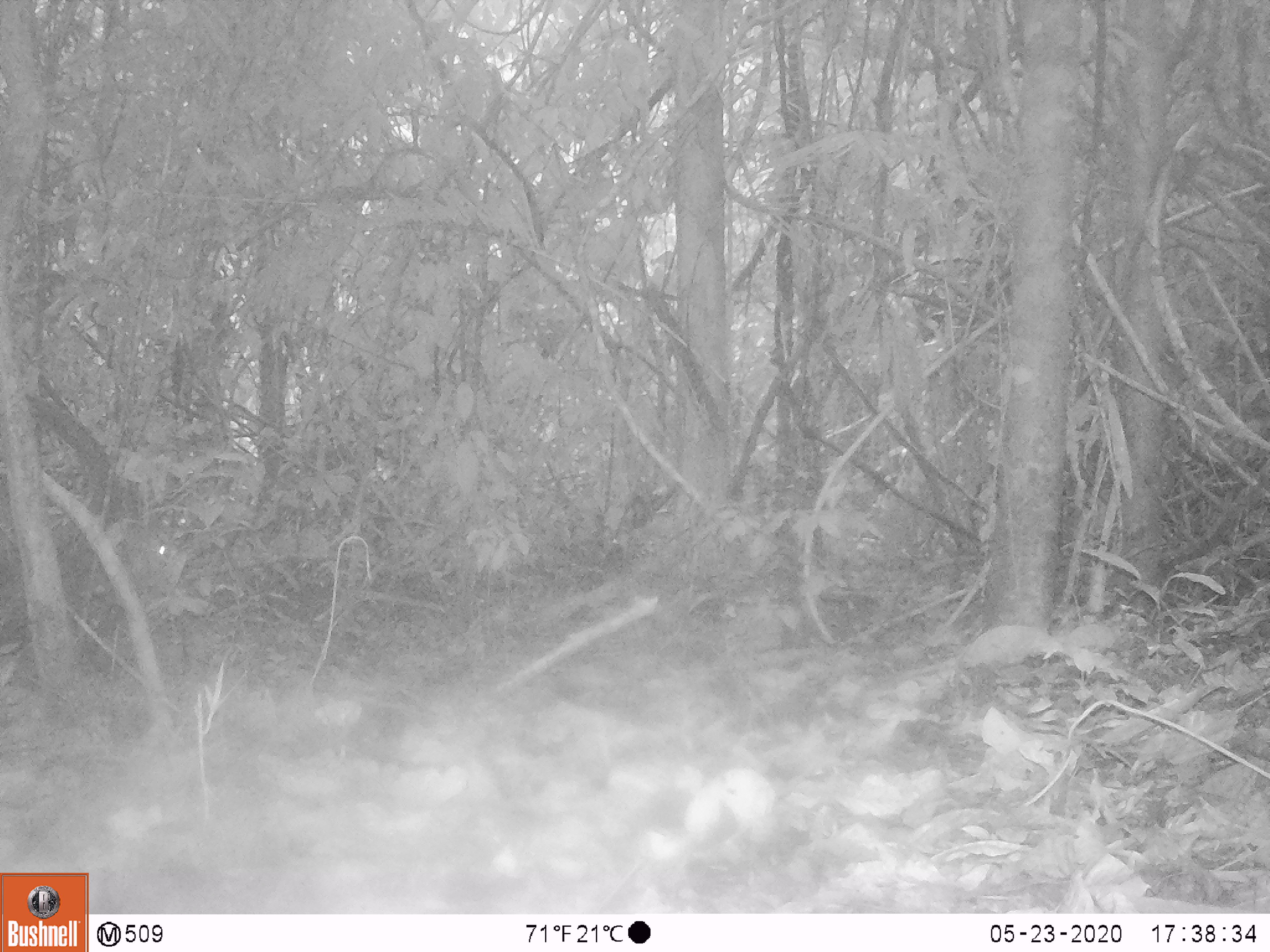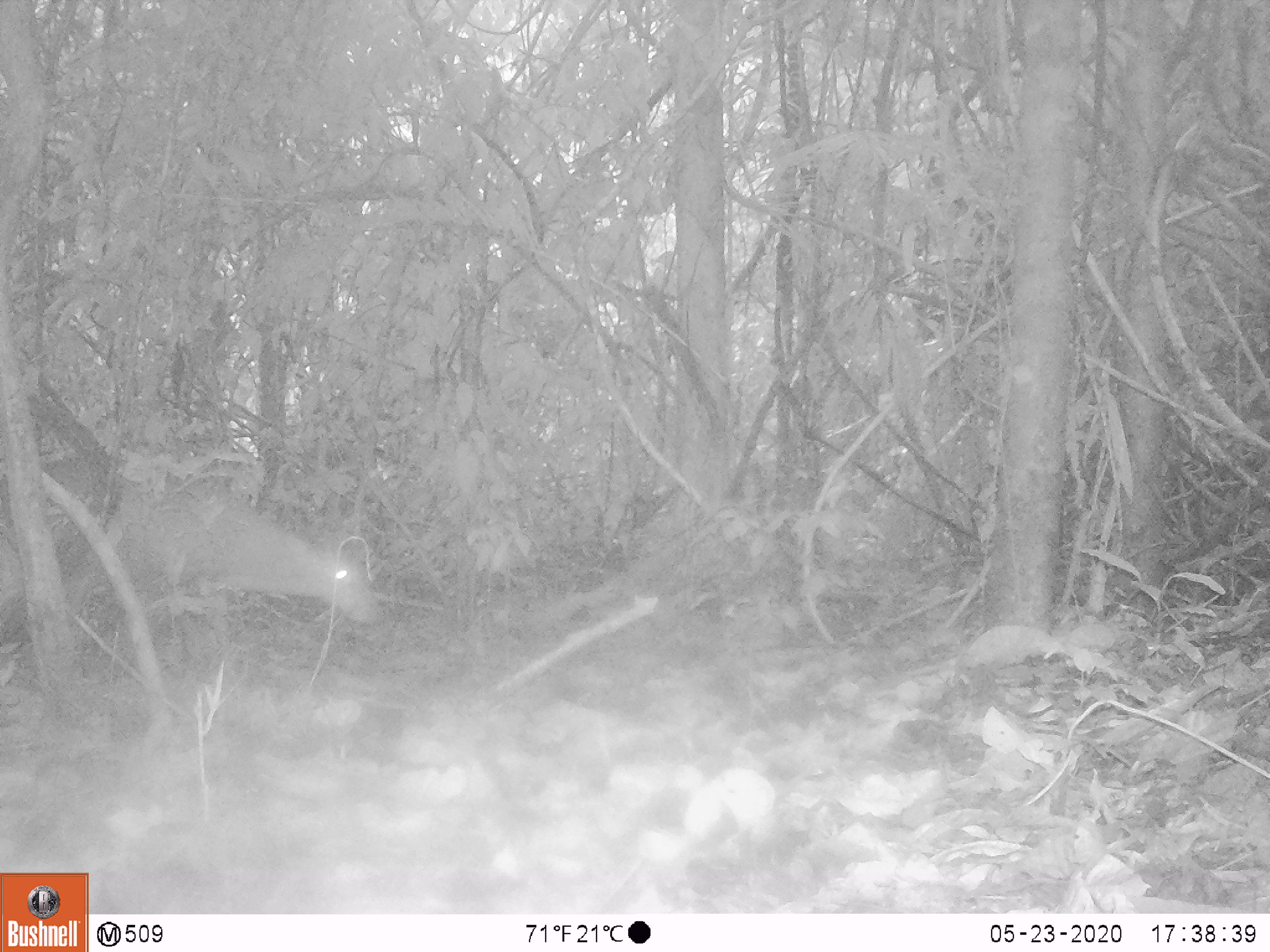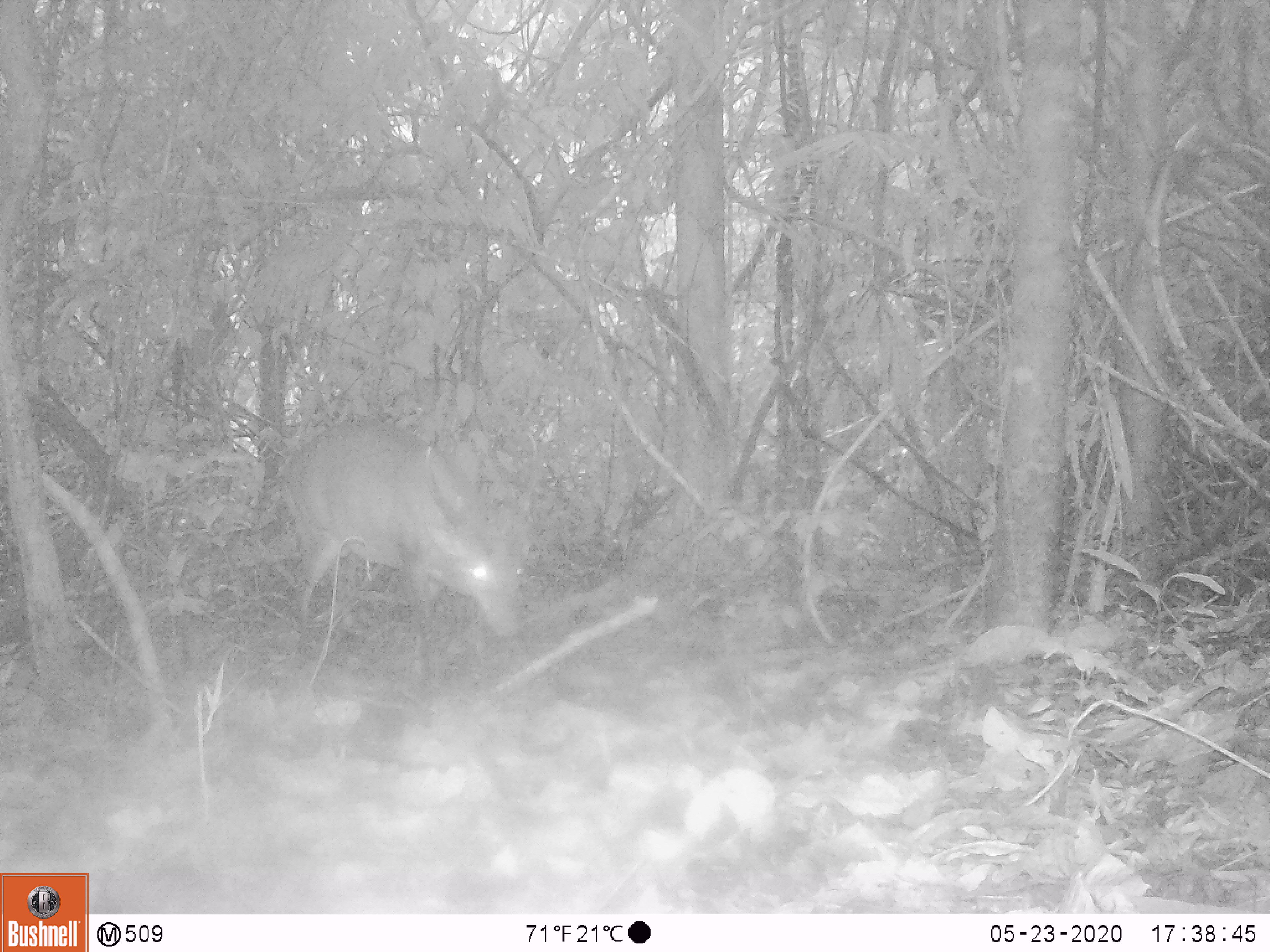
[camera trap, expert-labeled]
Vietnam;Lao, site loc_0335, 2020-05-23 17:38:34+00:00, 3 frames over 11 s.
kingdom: Animalia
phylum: Chordata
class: Mammalia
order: Artiodactyla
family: Cervidae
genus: Muntiacus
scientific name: Muntiacus vuquangensis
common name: large-antlered muntjac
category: large antlered muntjac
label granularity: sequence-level